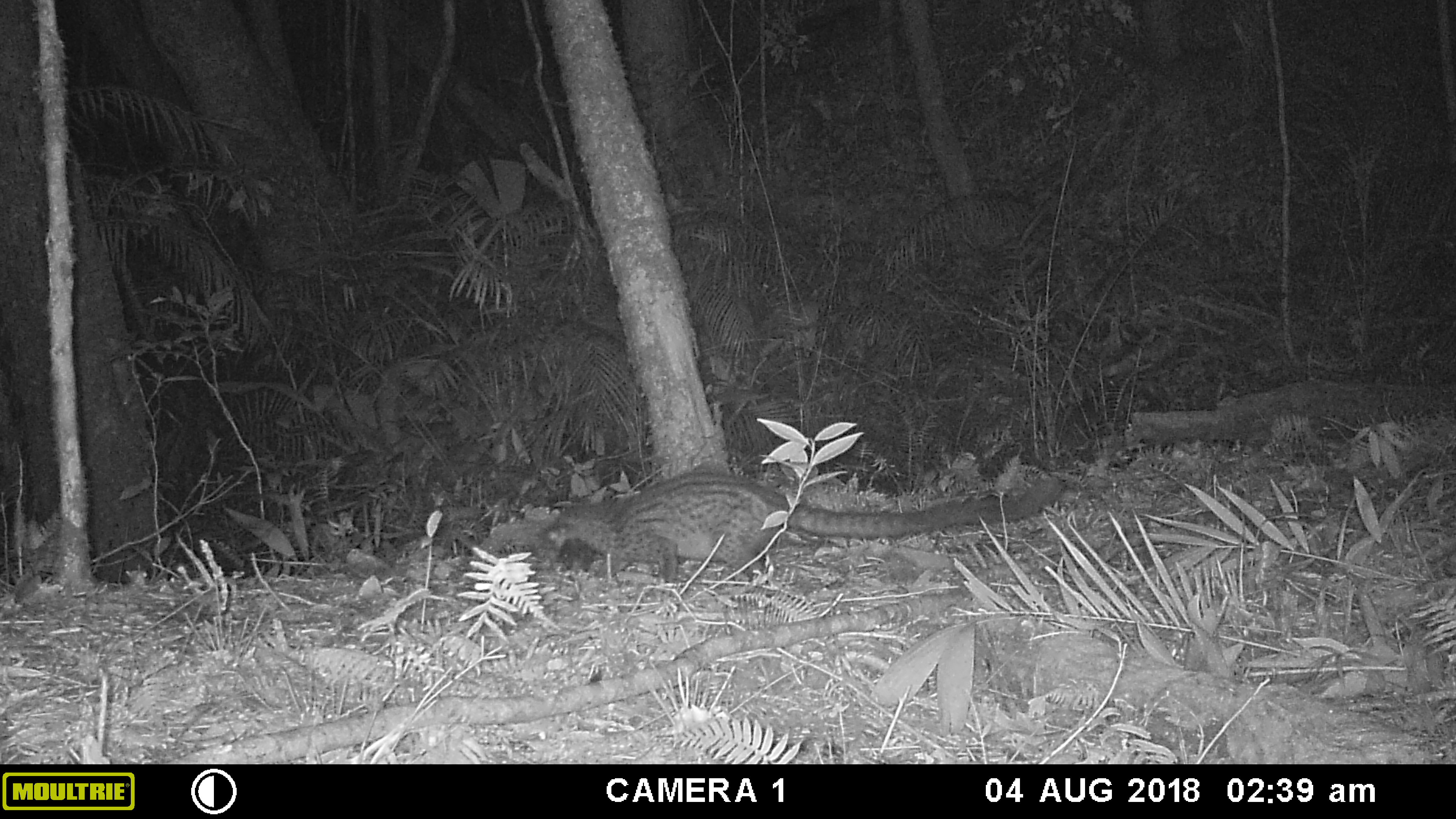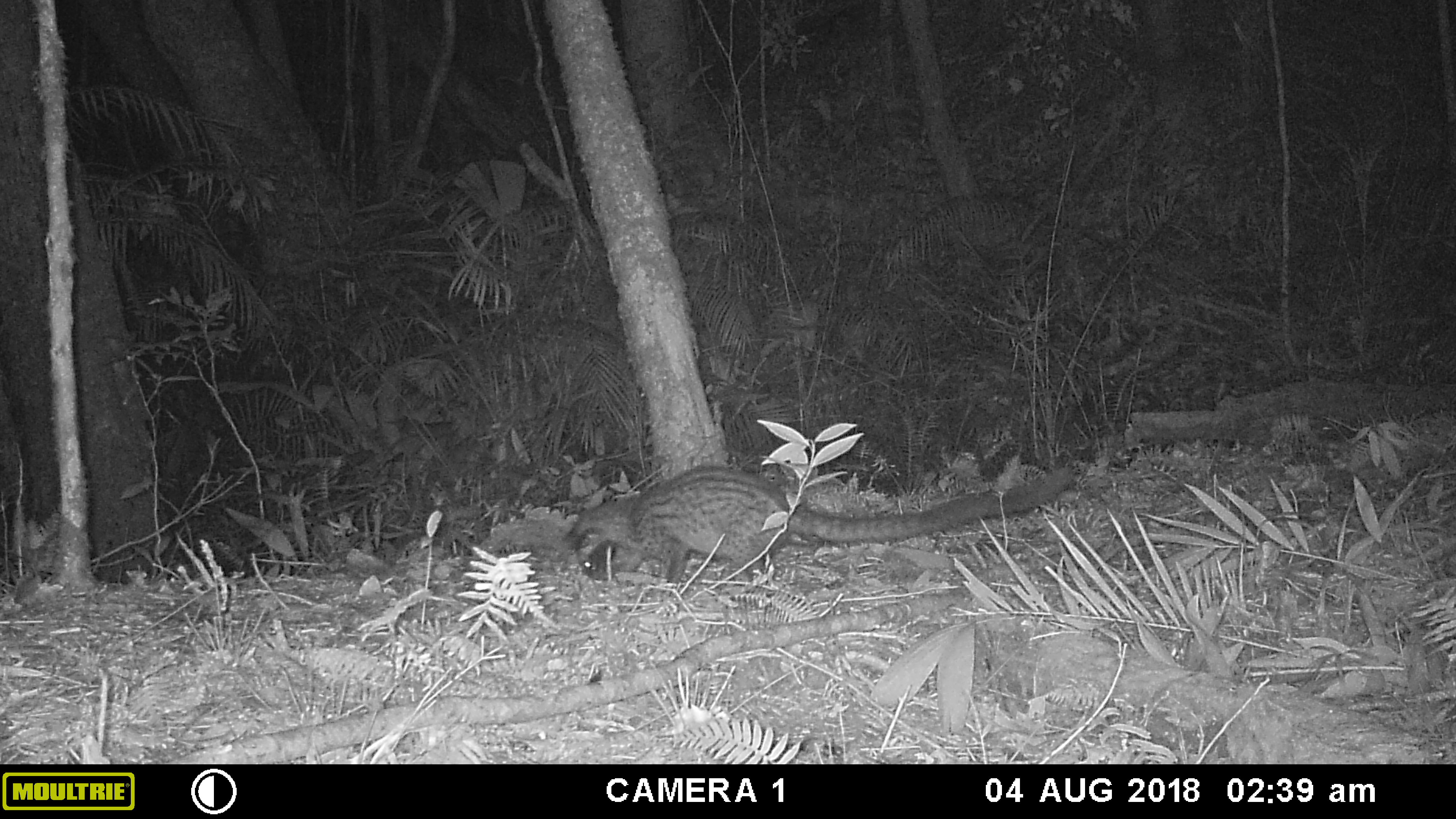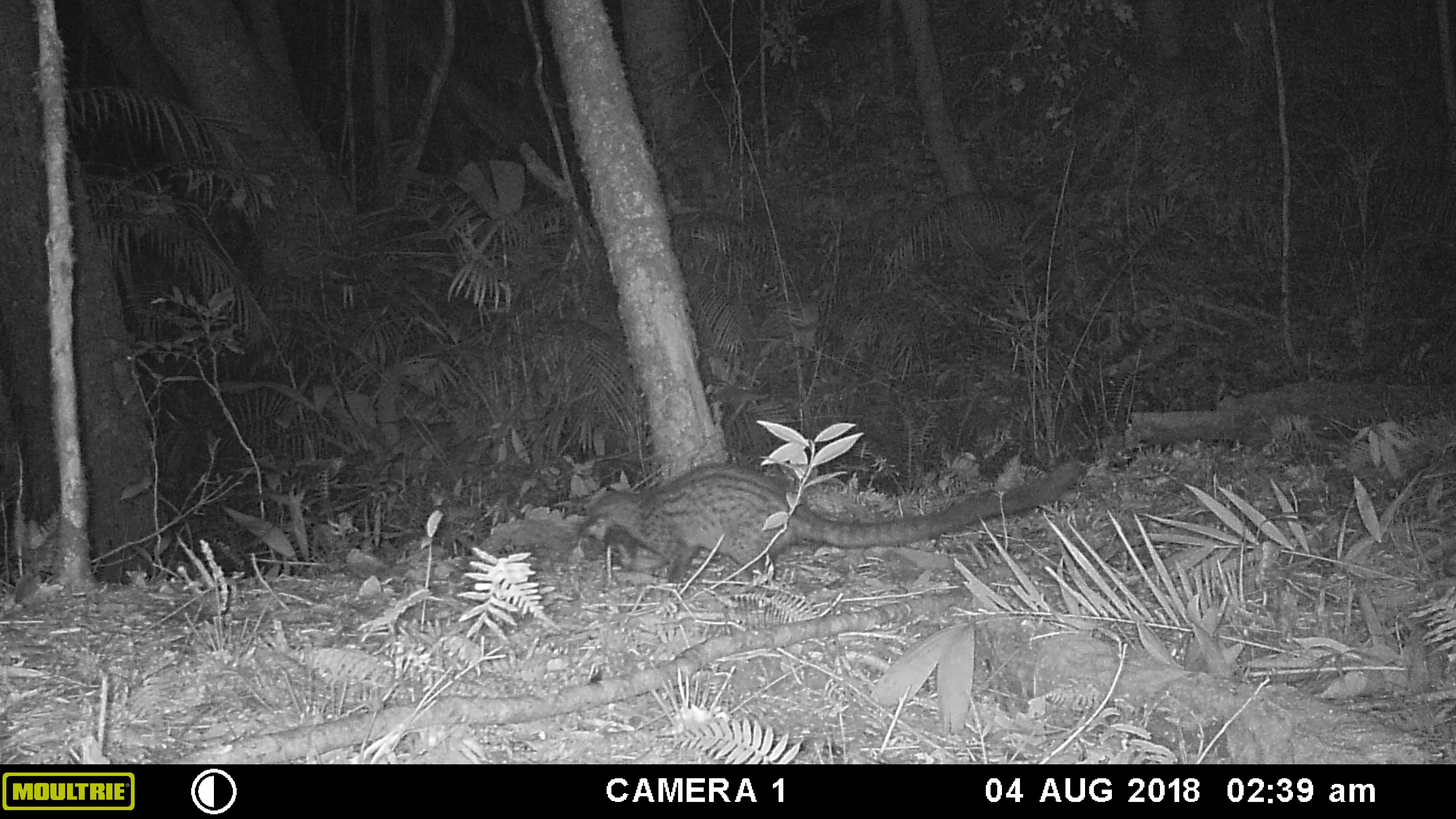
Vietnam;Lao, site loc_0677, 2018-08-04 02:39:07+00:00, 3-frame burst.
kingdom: Animalia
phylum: Chordata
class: Mammalia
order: Carnivora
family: Viverridae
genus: Paradoxurus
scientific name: Paradoxurus hermaphroditus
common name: common palm civet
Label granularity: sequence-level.